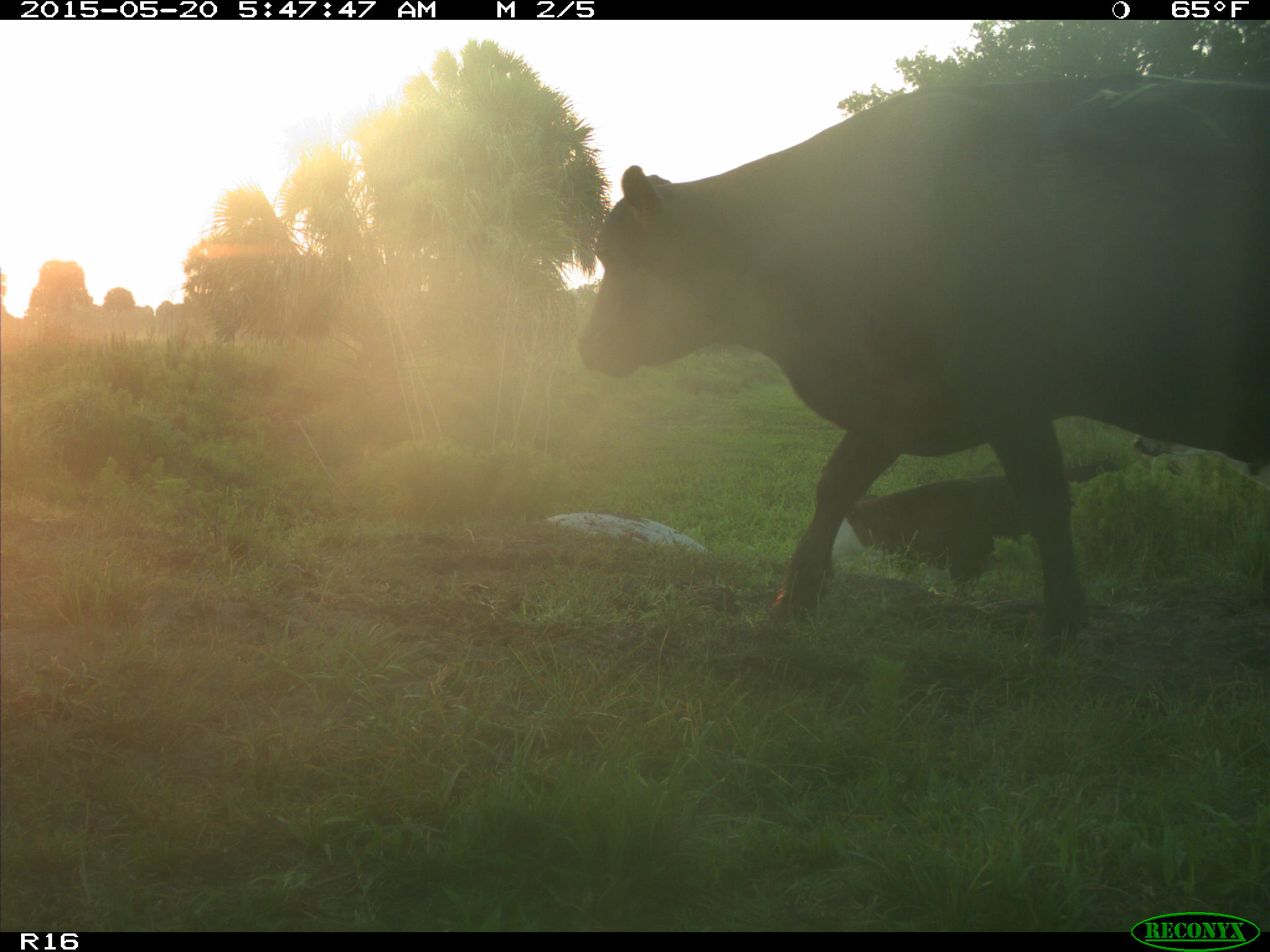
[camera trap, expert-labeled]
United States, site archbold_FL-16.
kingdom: Animalia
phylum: Chordata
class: Mammalia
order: Artiodactyla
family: Bovidae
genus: Bos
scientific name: Bos taurus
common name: domestic cow